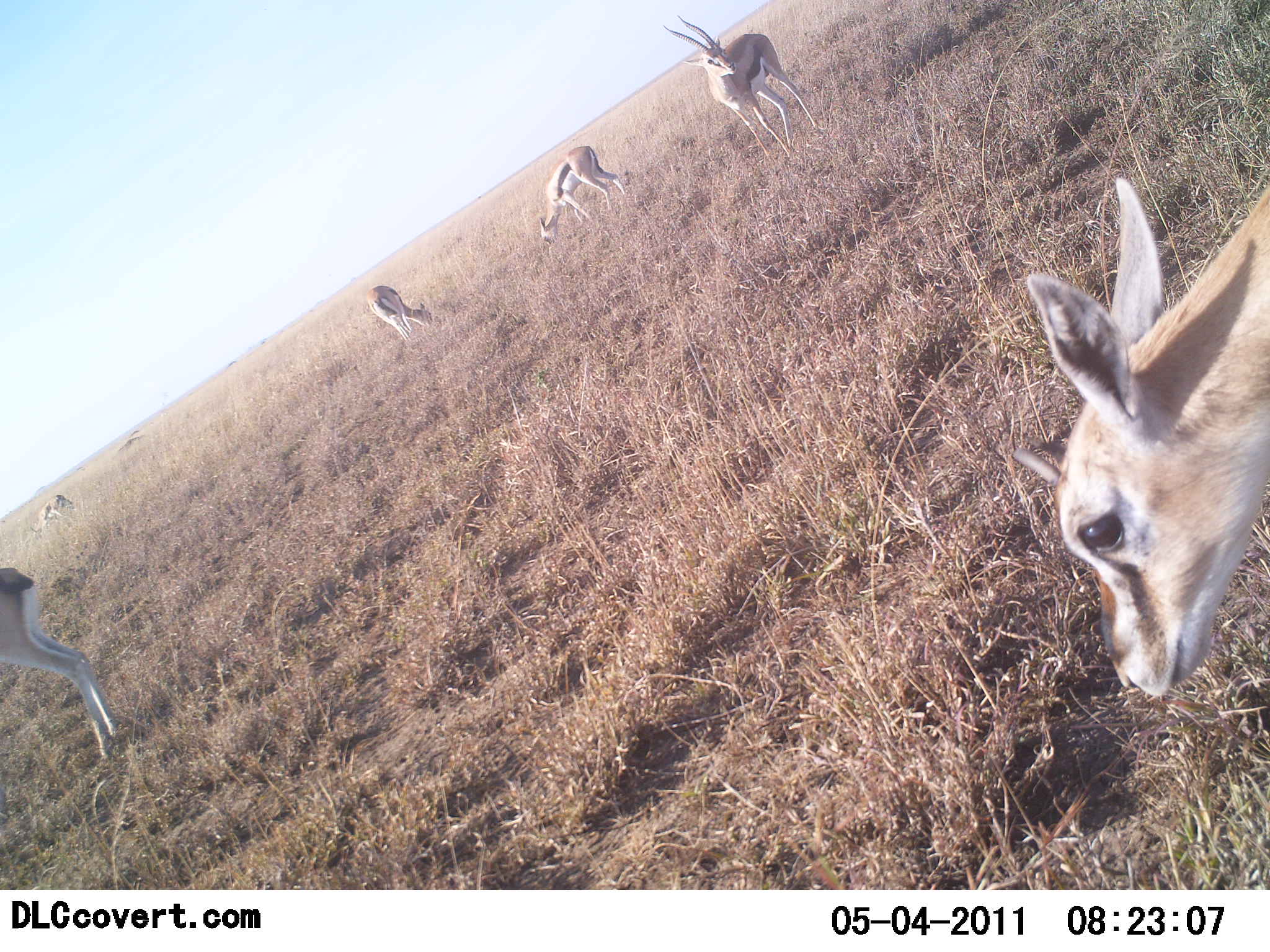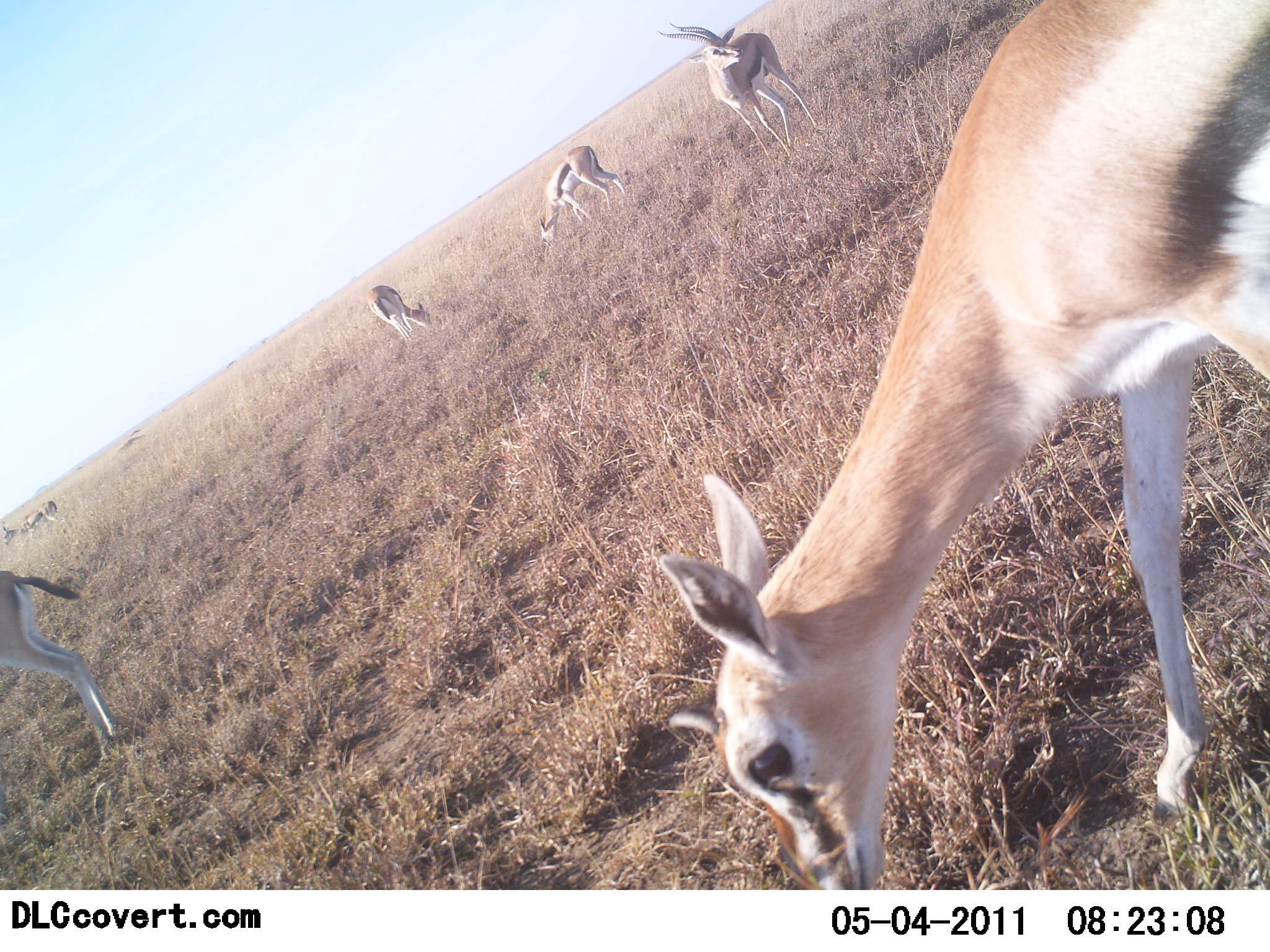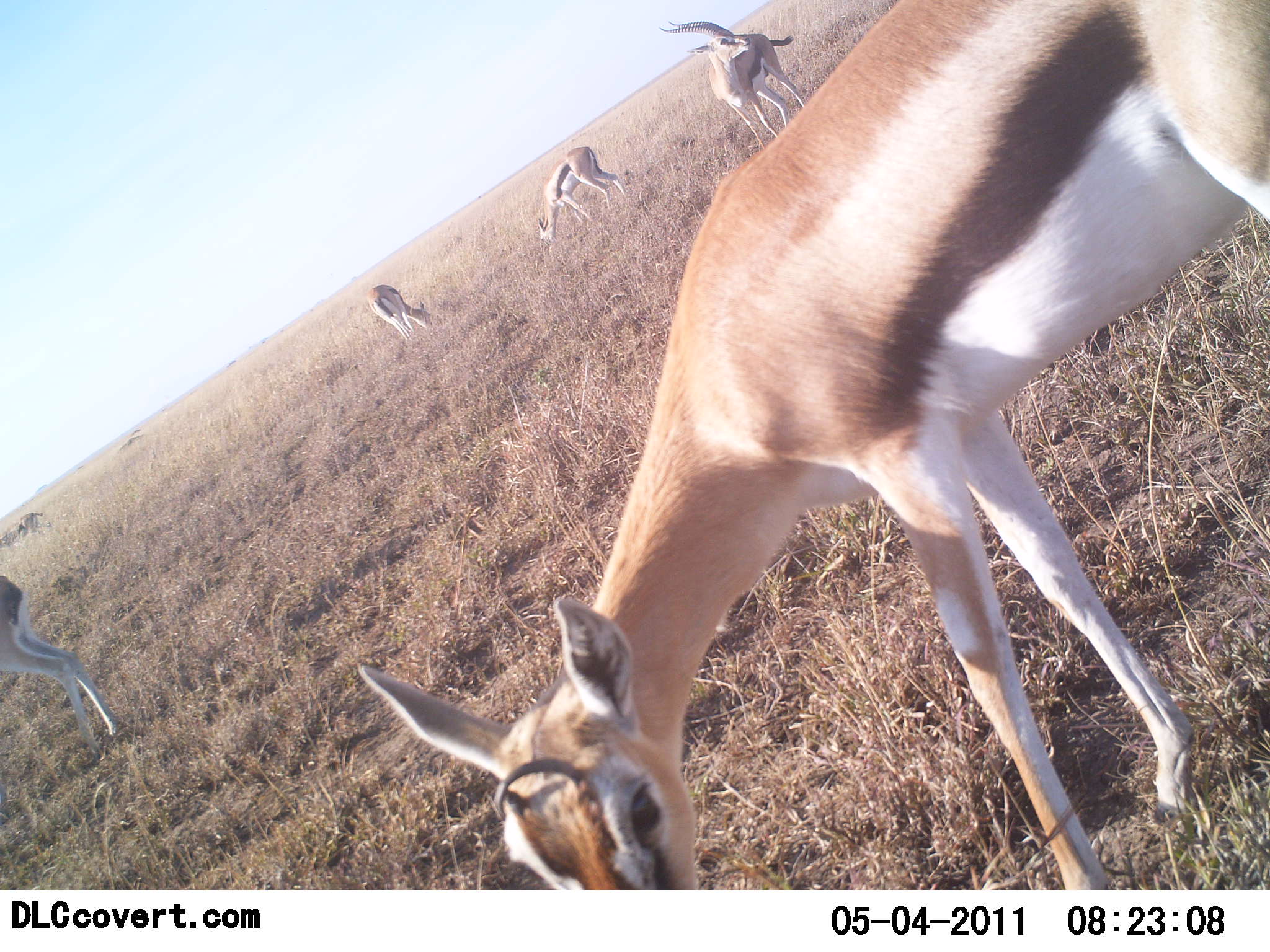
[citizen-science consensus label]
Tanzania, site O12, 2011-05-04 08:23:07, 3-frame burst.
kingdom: Animalia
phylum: Chordata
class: Mammalia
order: Artiodactyla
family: Bovidae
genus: Eudorcas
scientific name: Eudorcas thomsonii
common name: thomson's gazelle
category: gazellethomsons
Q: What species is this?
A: Gazellethomsons (thomson's gazelle) (Eudorcas thomsonii).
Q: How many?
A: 6.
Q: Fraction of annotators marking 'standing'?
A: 36%.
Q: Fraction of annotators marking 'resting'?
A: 0%.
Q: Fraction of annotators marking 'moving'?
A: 36%.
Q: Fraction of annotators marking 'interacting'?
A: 7%.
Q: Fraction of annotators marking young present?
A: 0%.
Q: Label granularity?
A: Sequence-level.